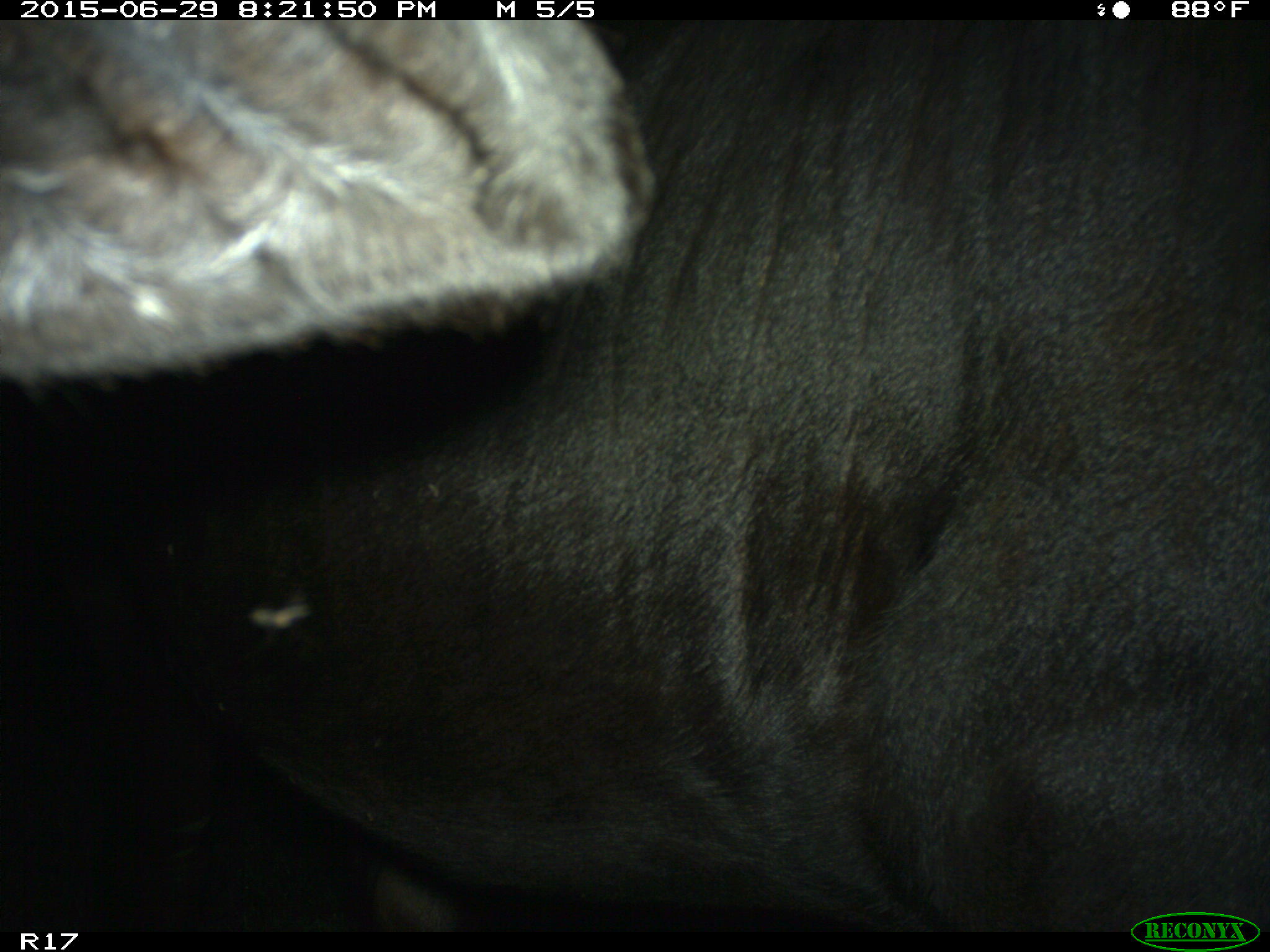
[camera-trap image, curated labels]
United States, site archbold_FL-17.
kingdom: Animalia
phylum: Chordata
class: Mammalia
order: Artiodactyla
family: Bovidae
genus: Bos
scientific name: Bos taurus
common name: domestic cow